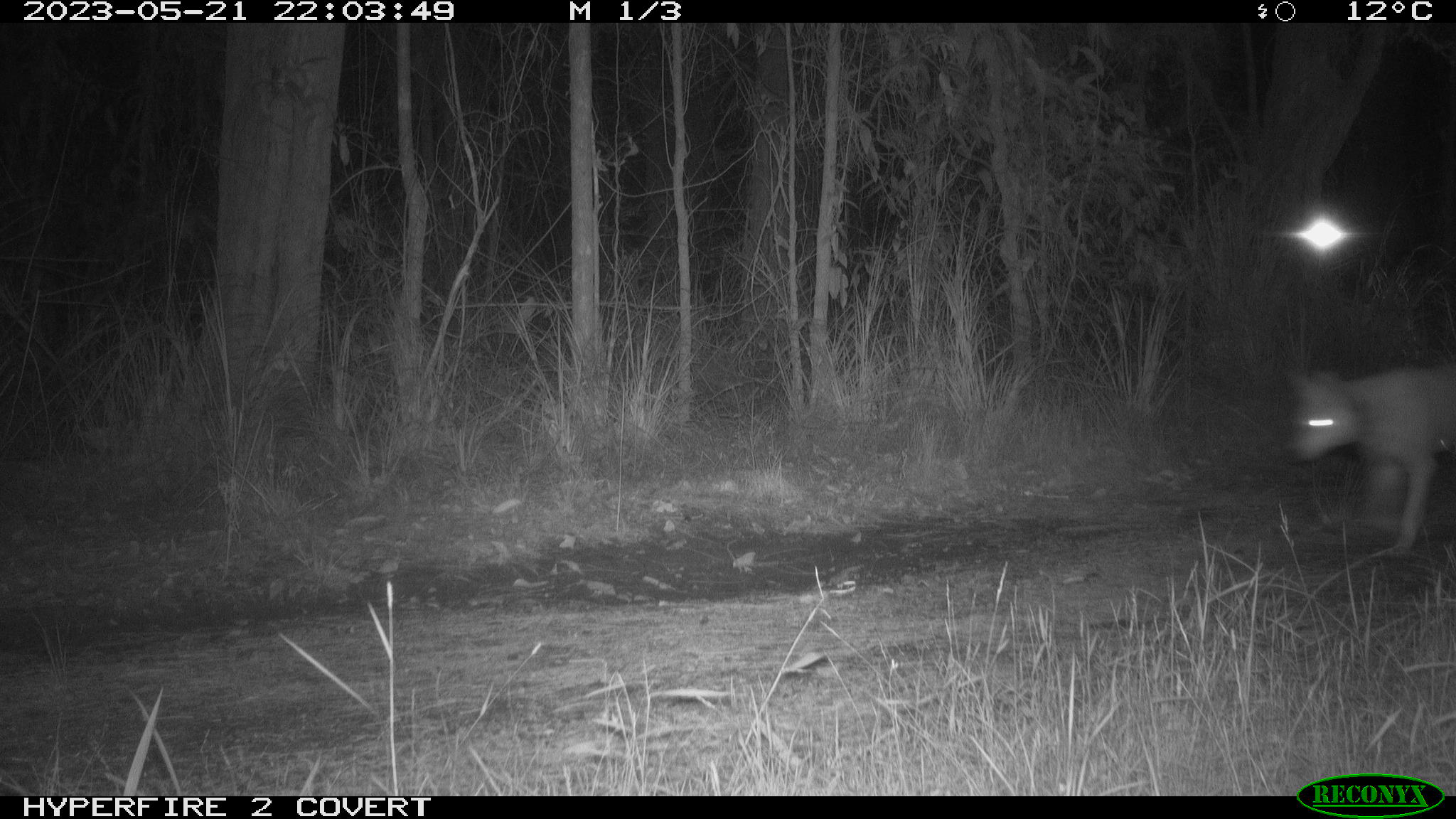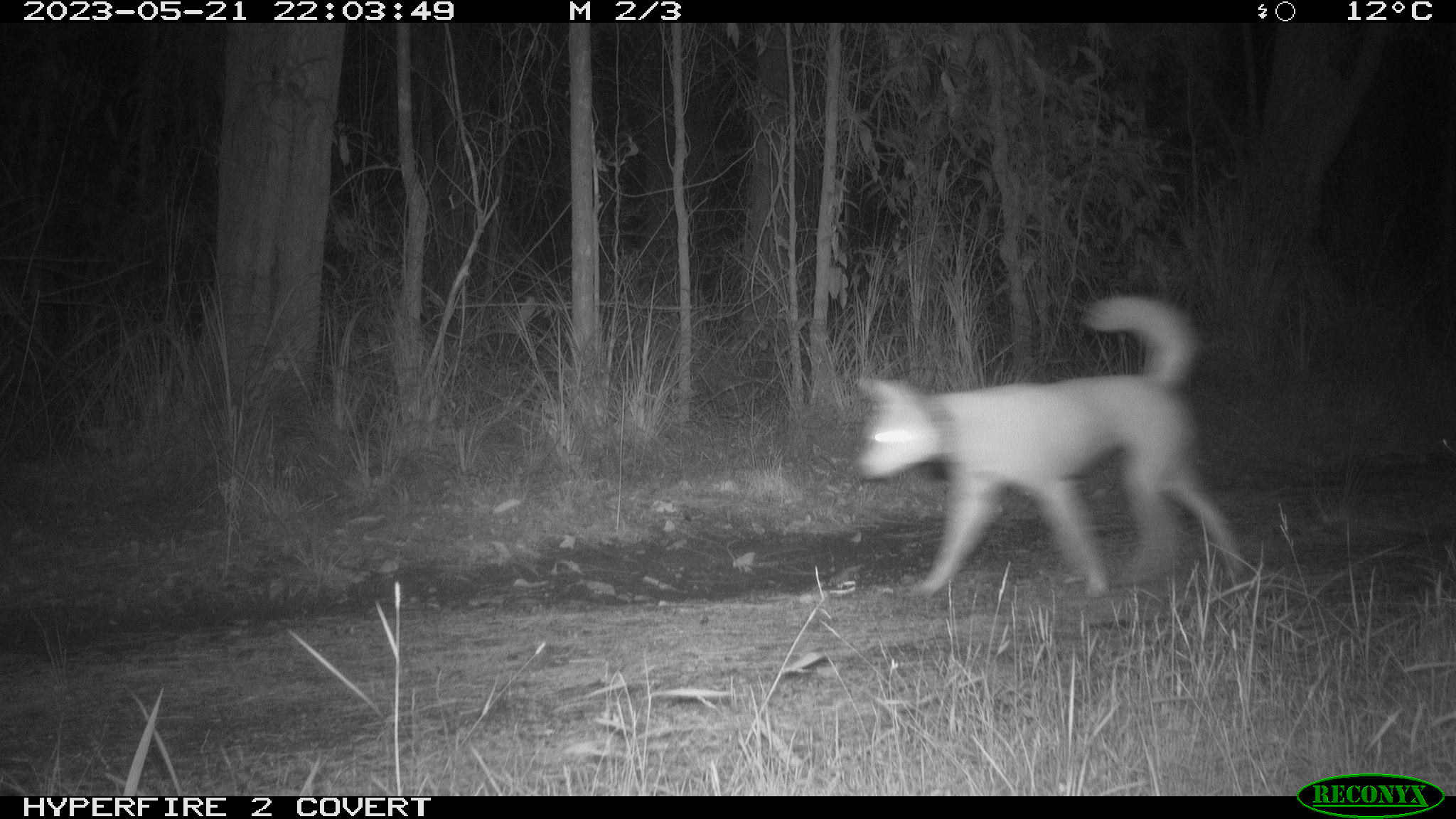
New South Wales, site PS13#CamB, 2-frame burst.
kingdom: Animalia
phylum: Chordata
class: Mammalia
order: Carnivora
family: Canidae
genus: Canis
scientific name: Canis familiaris dingo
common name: dingo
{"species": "dingo (Canis familiaris dingo)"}